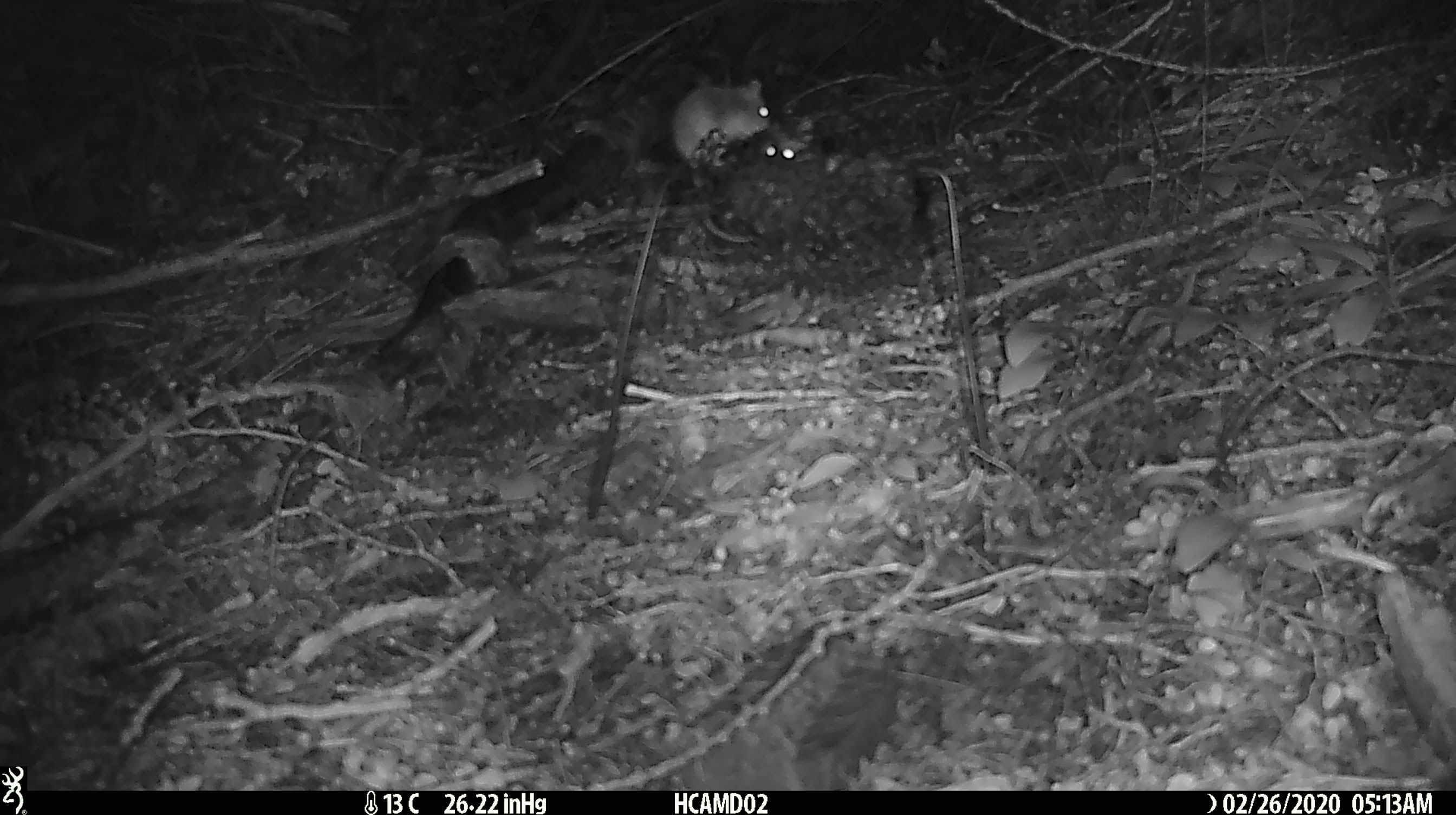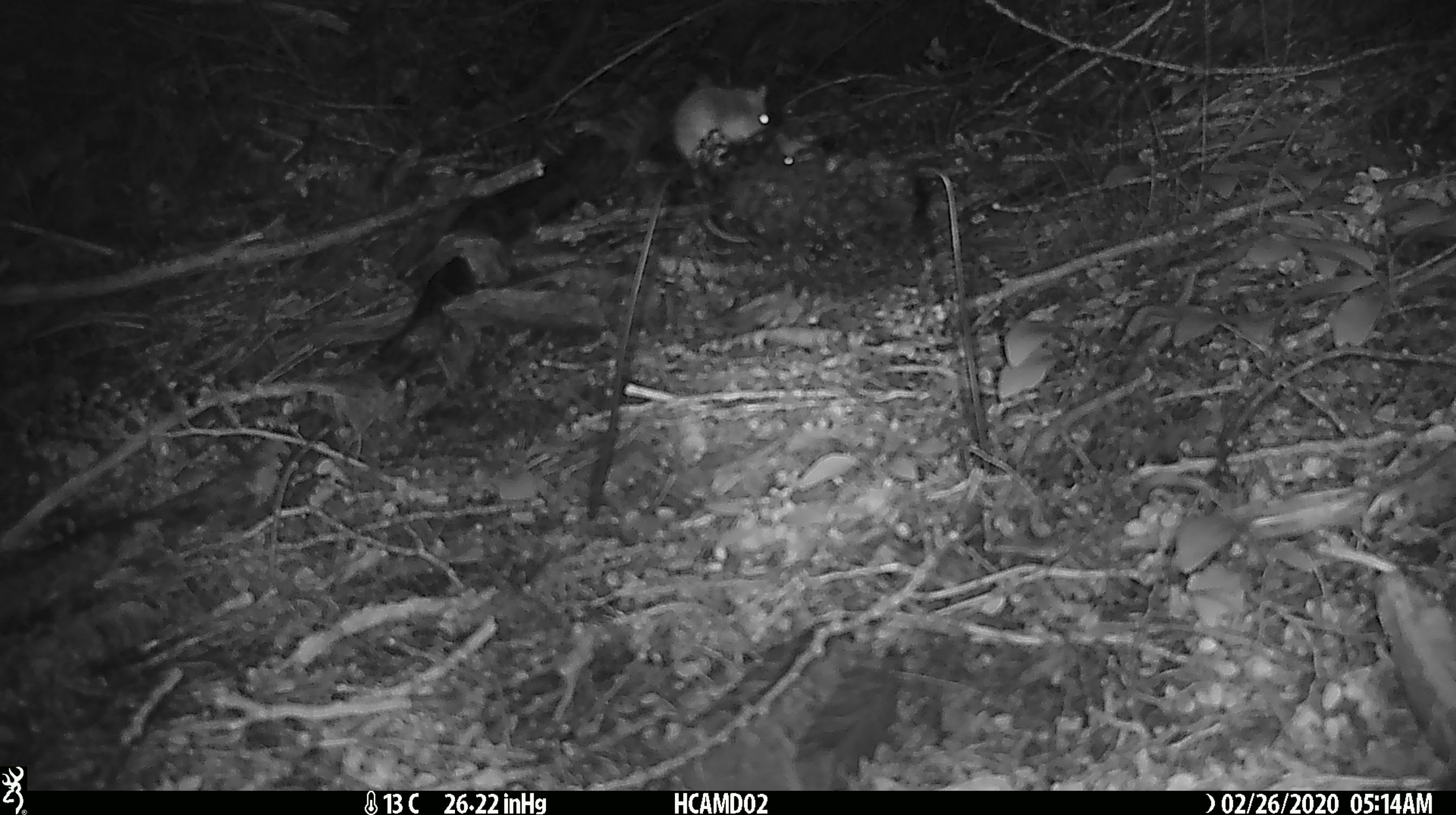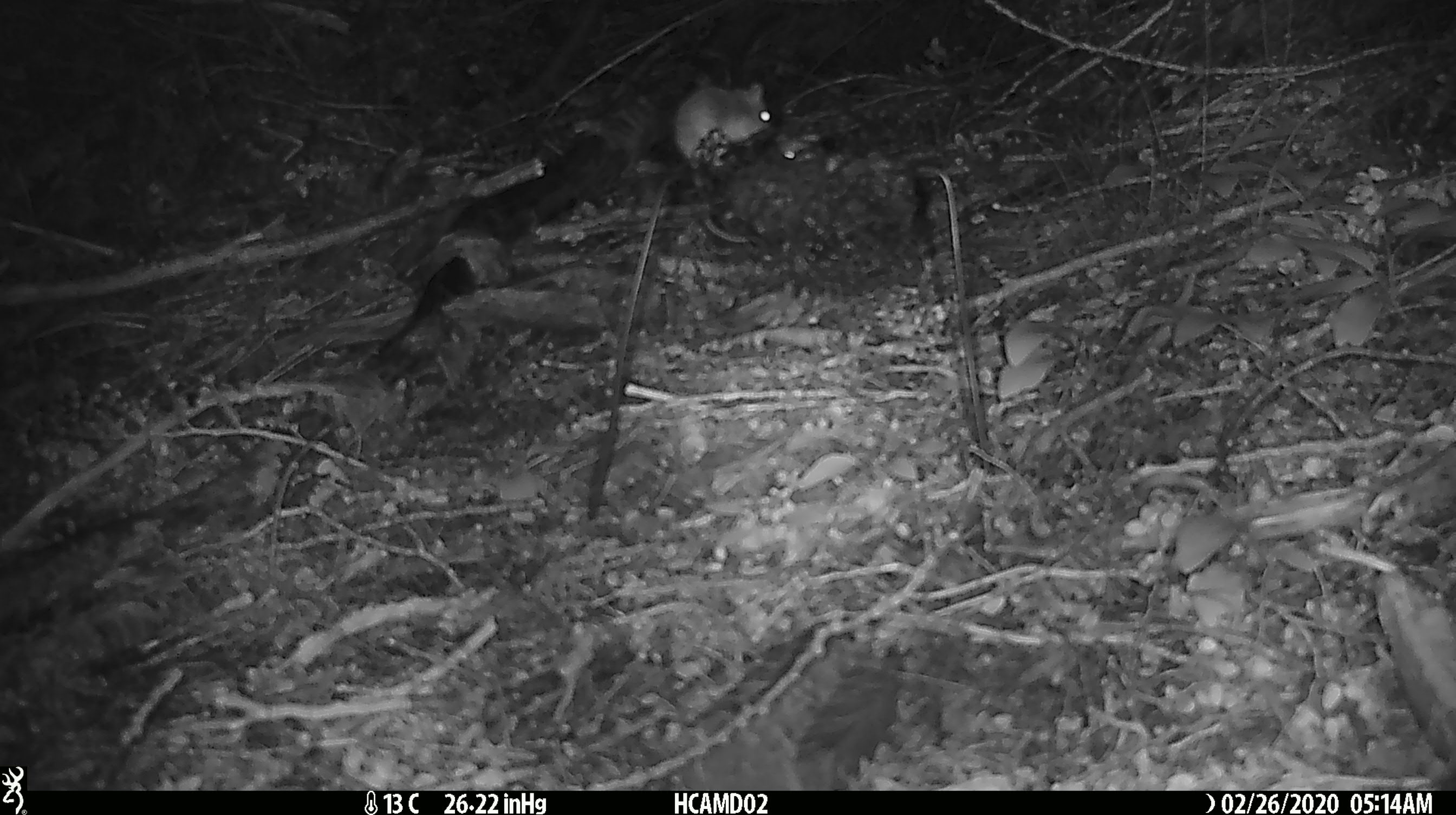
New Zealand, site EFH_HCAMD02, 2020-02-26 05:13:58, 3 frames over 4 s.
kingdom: Animalia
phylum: Chordata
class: Mammalia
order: Rodentia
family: Muridae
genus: Mus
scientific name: Mus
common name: mouse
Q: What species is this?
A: Mouse (Mus).